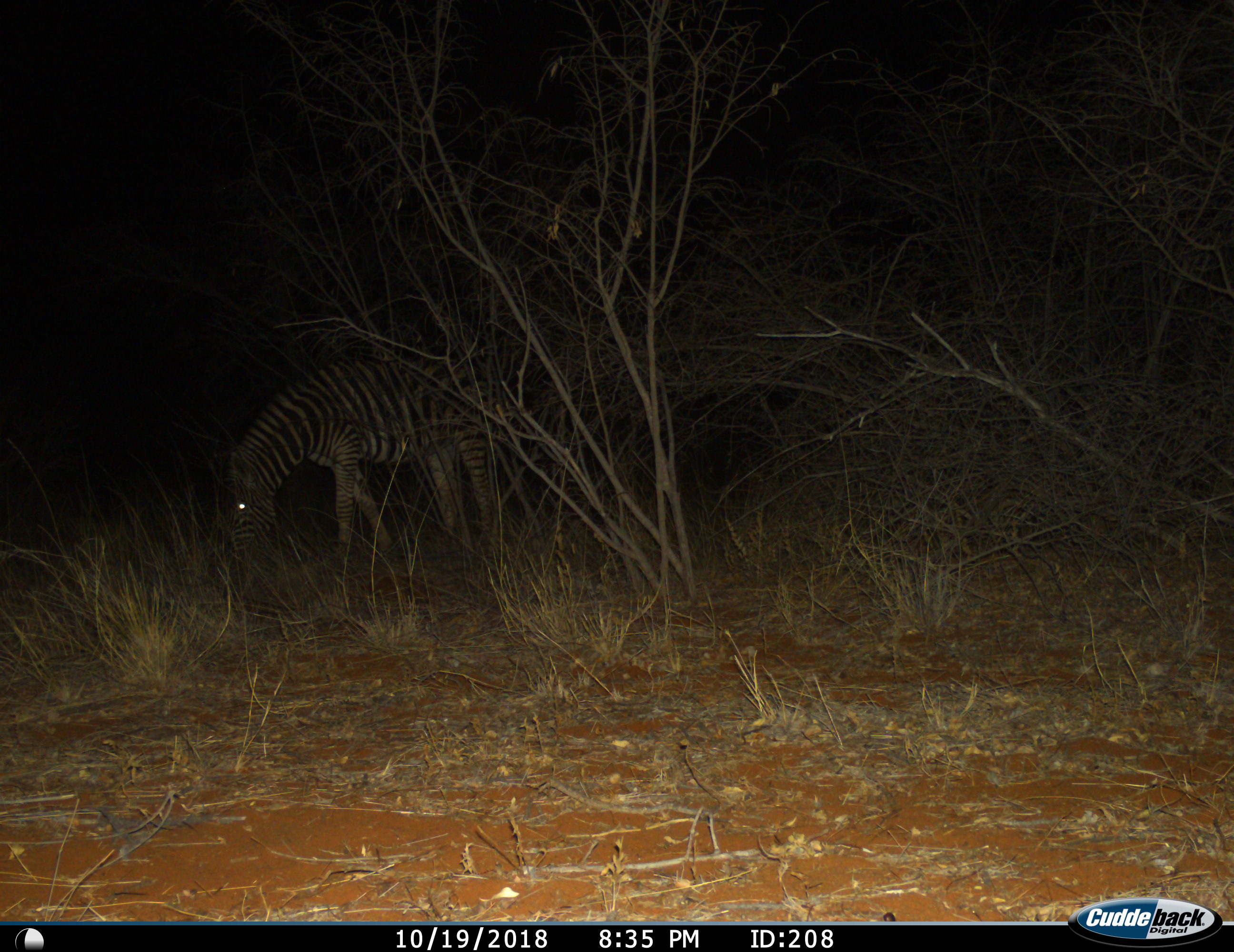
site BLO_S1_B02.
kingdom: Animalia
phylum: Chordata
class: Mammalia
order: Perissodactyla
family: Equidae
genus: Equus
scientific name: Equus quagga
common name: plains zebra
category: zebraplains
Zebraplains (plains zebra) (Equus quagga), count 1. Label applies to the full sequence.